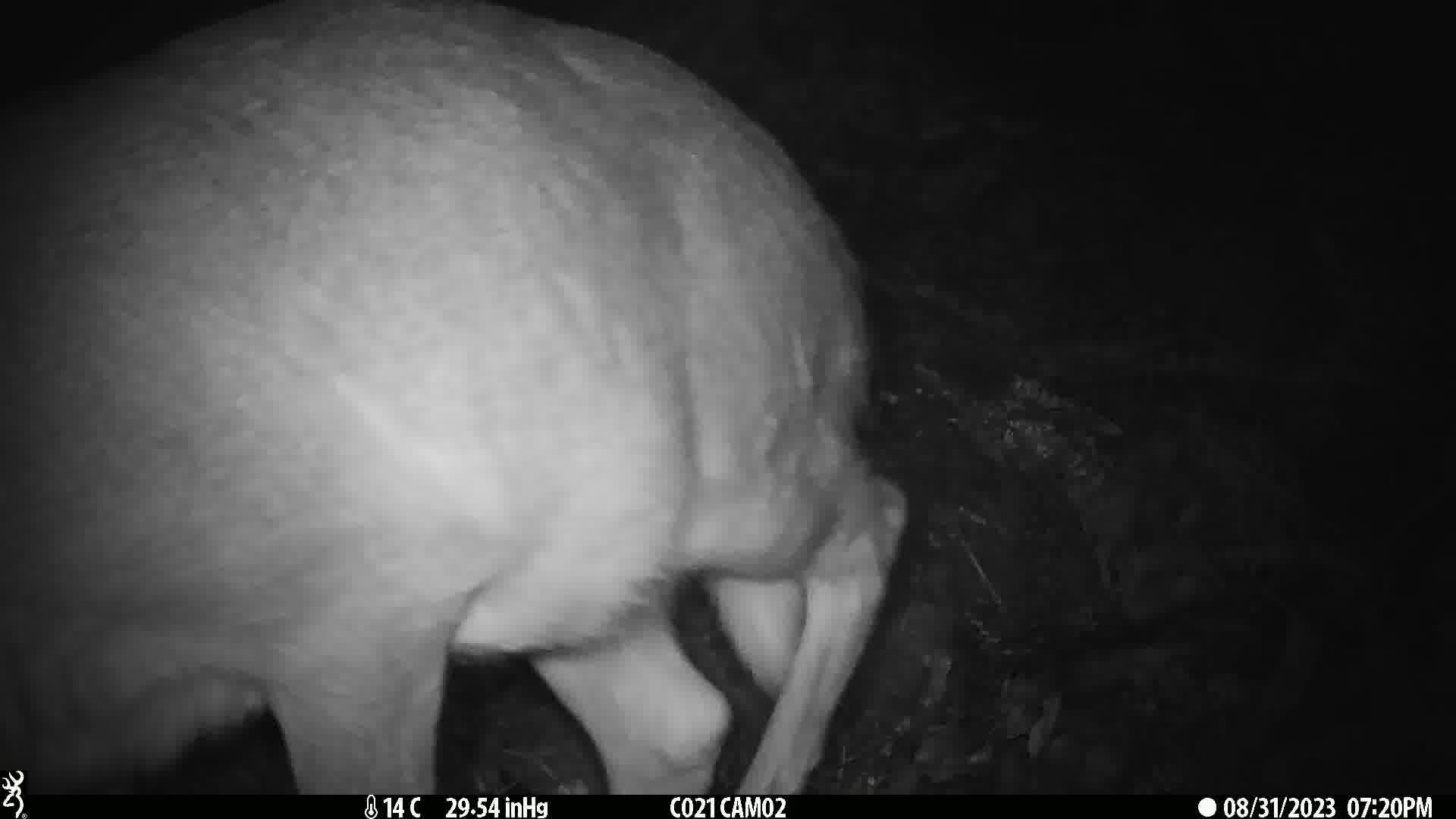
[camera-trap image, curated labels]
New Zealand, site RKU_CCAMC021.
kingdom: Animalia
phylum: Chordata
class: Mammalia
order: Artiodactyla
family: Cervidae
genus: Odocoileus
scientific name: Odocoileus virginianus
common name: white-tailed deer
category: white tailed deer